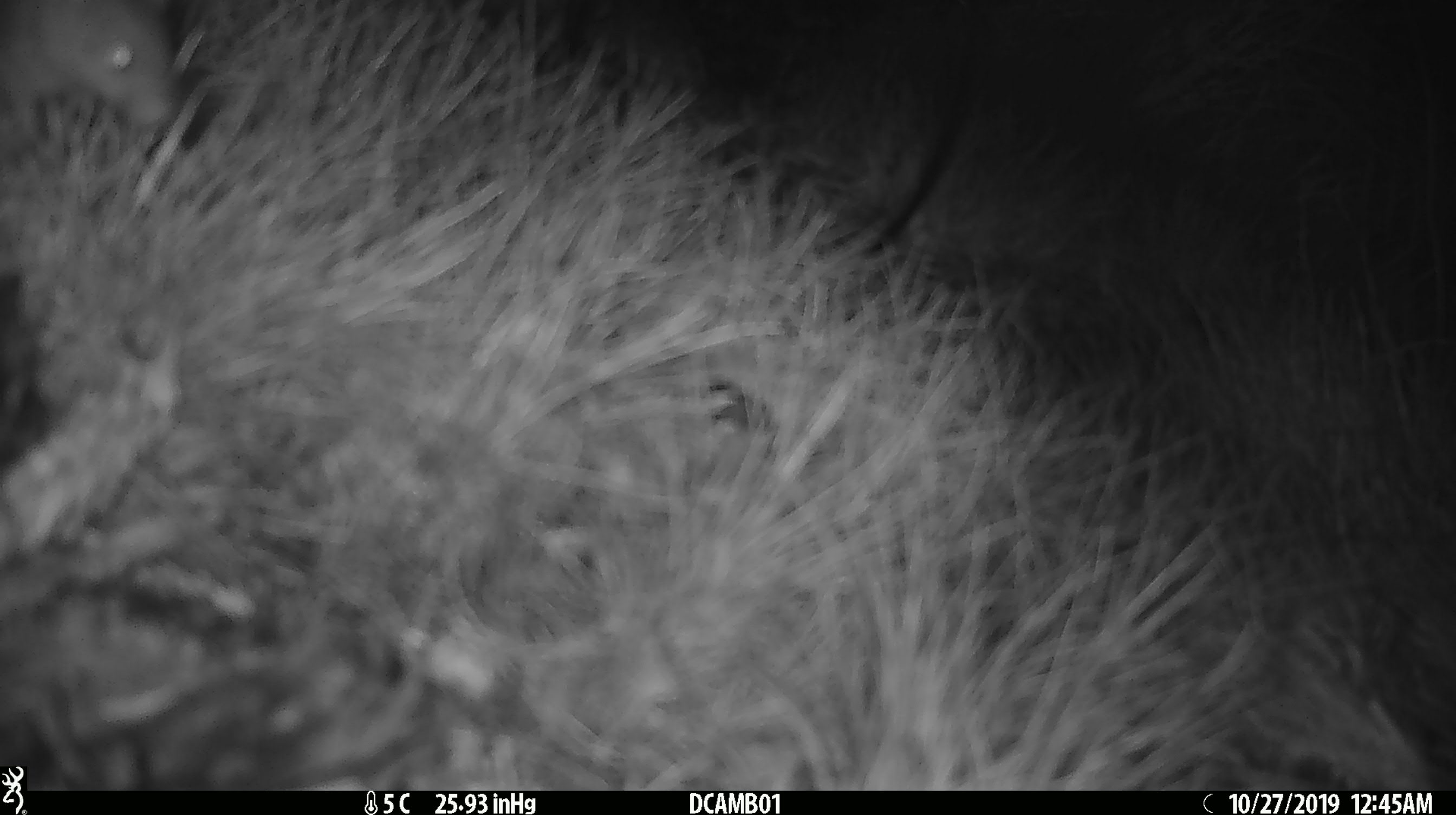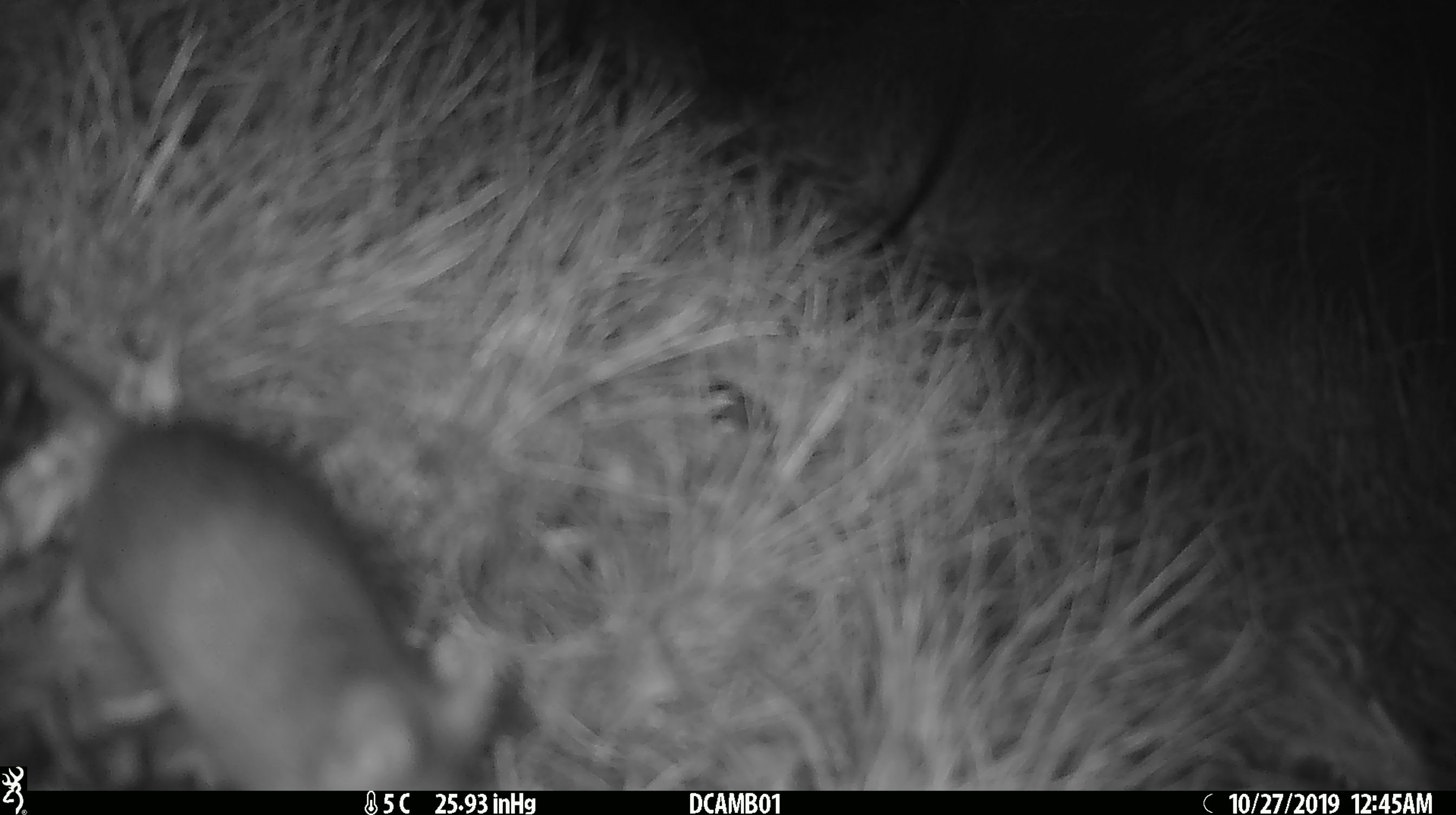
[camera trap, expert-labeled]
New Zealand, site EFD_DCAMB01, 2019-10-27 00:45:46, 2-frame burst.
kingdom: Animalia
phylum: Chordata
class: Mammalia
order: Rodentia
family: Muridae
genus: Mus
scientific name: Mus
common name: mouse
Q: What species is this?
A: Mouse (Mus).